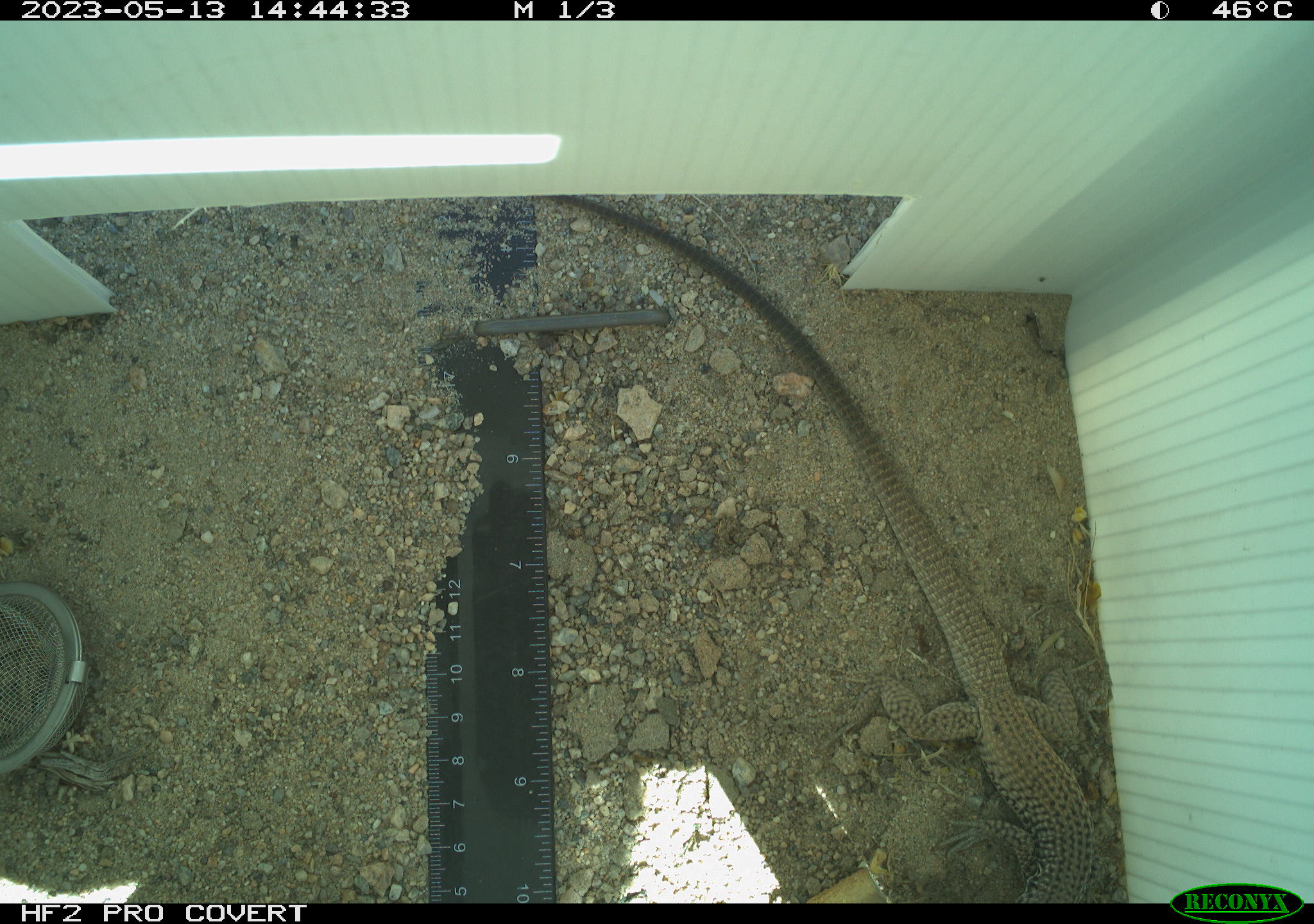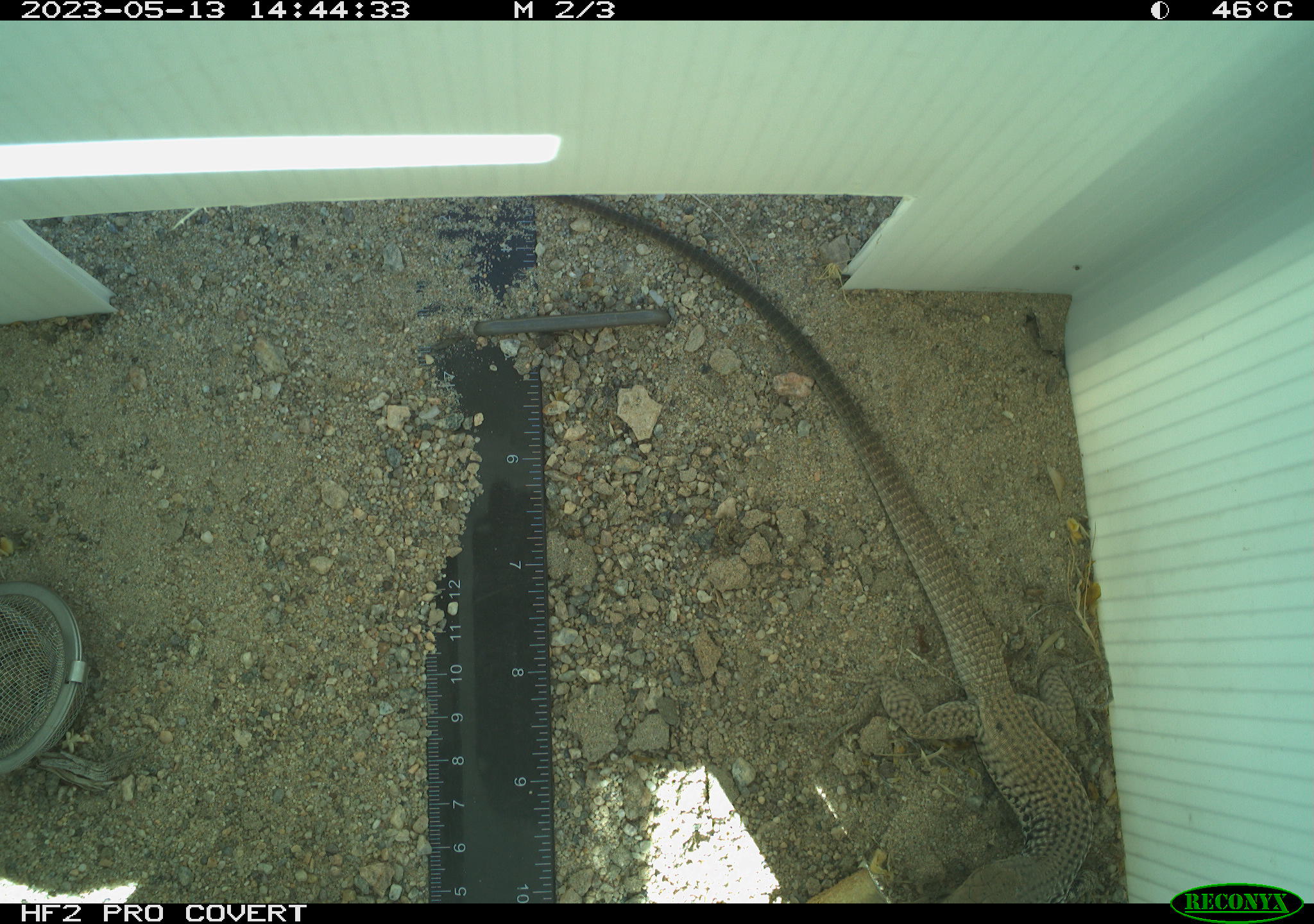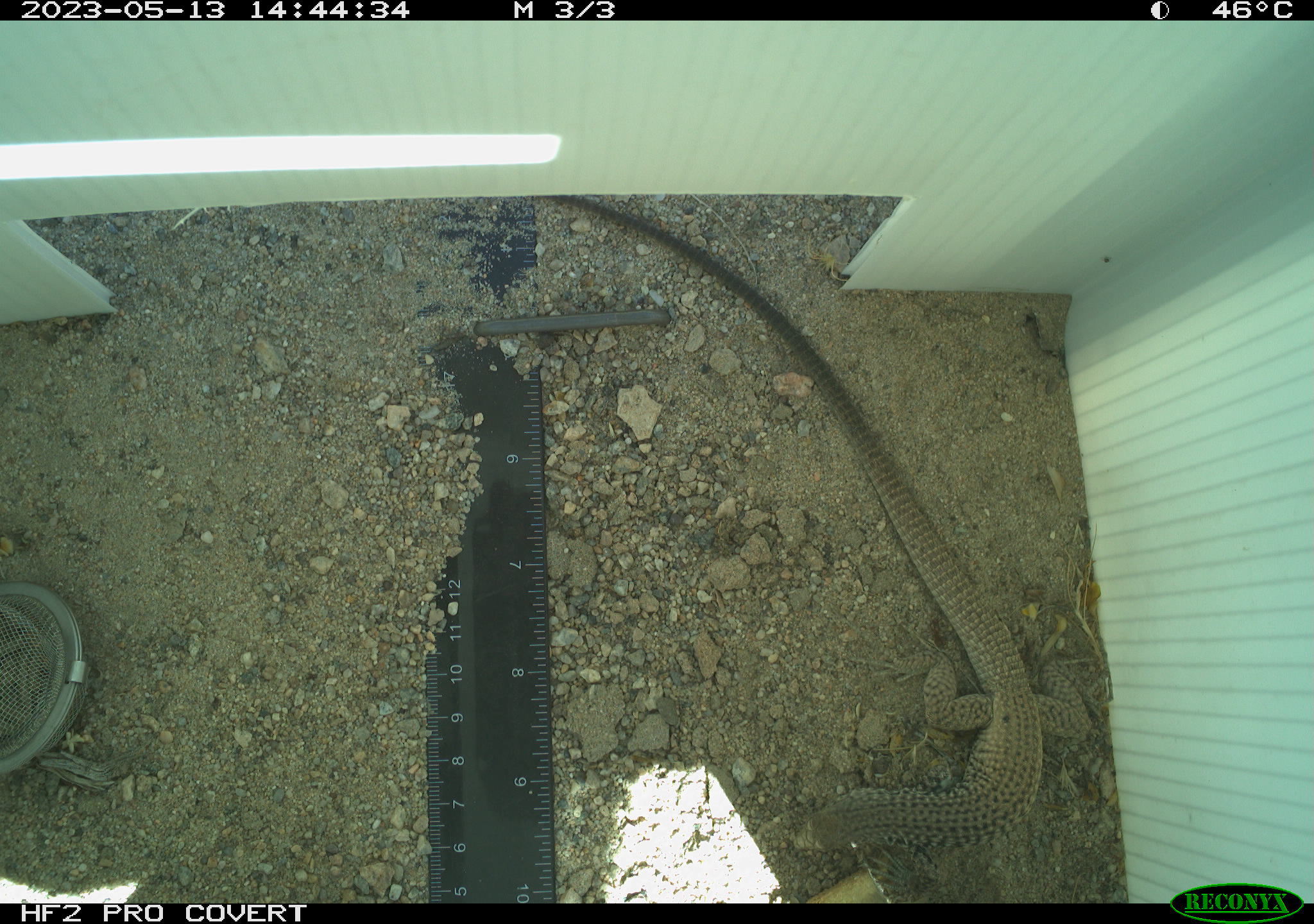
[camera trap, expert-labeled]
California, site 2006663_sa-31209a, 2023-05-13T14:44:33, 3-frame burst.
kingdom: Animalia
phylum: Chordata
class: Reptilia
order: Squamata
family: Teiidae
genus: Aspidoscelis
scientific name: Aspidoscelis tigris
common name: western whiptail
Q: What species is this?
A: Western whiptail (Aspidoscelis tigris).